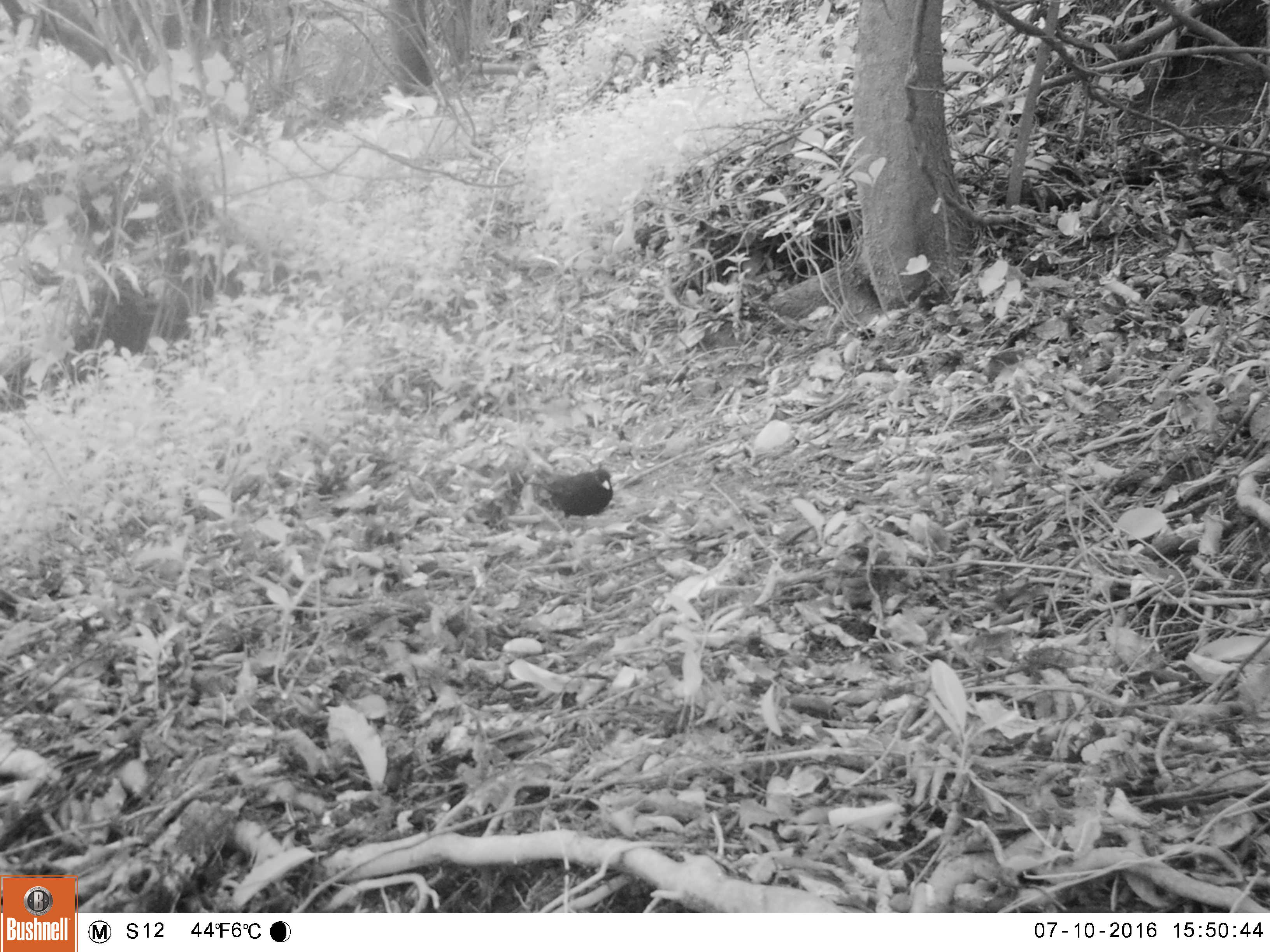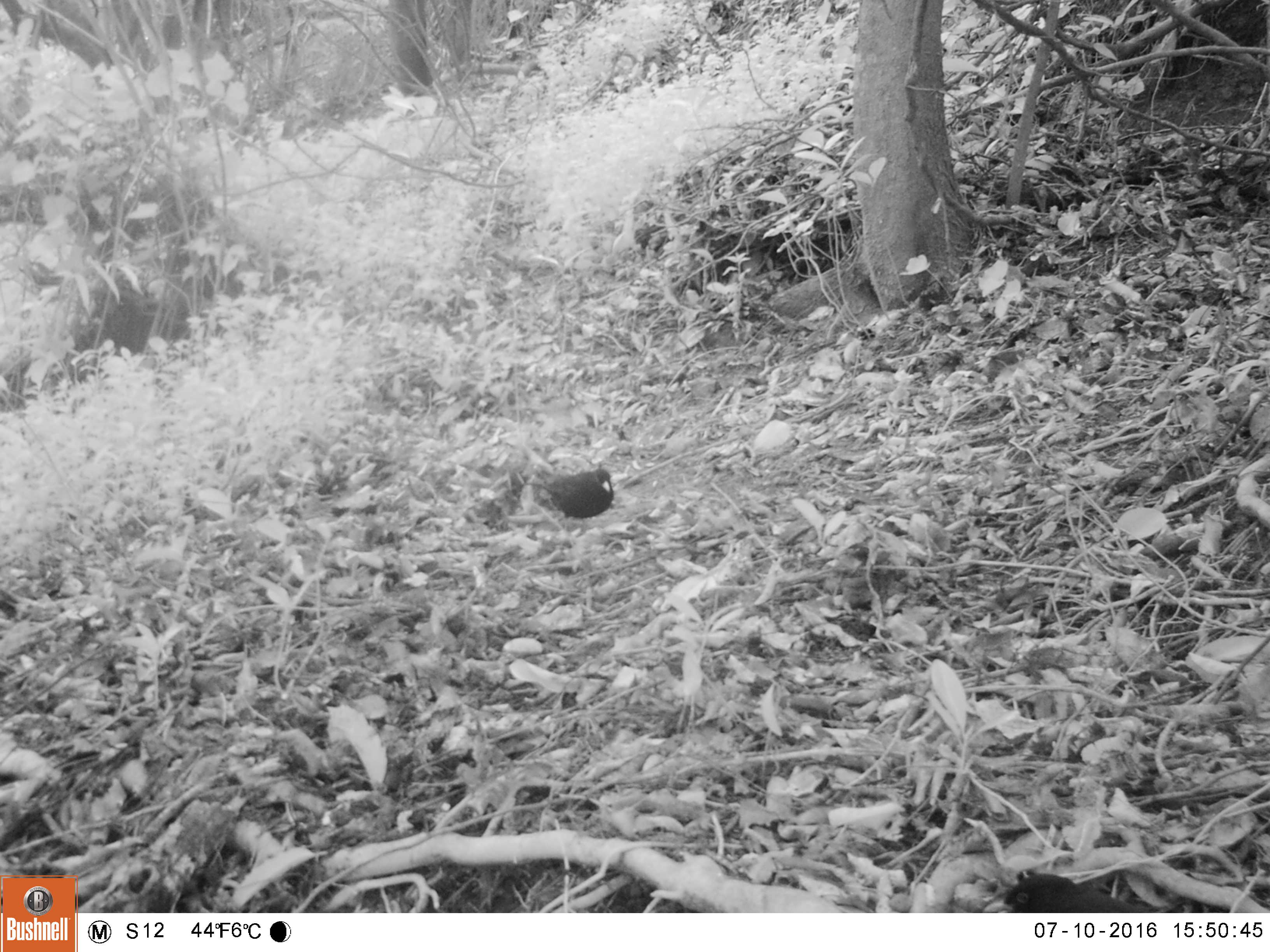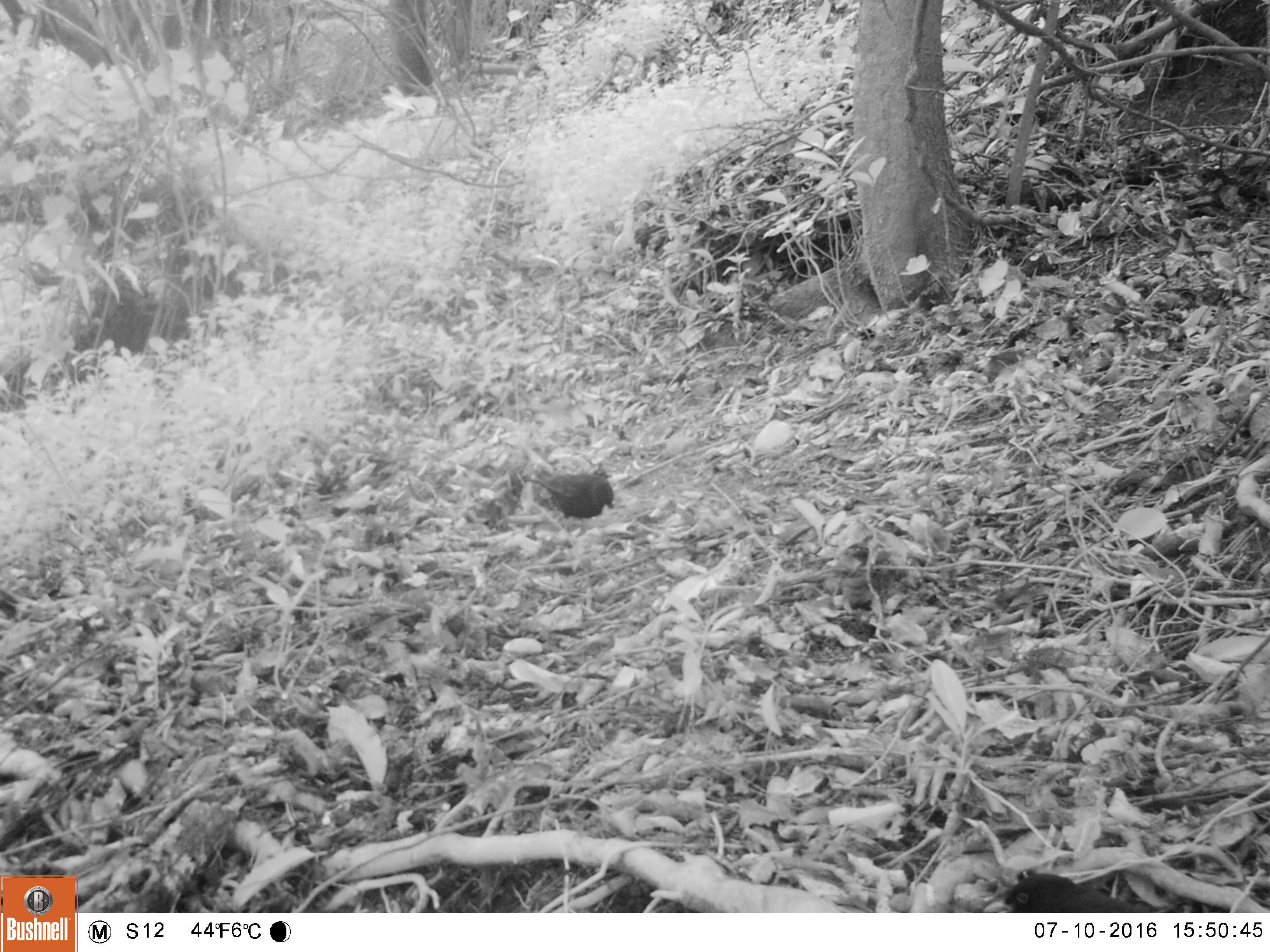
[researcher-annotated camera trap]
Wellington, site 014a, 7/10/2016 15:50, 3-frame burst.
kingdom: Animalia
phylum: Chordata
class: Aves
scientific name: Aves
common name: bird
Bird (Aves).